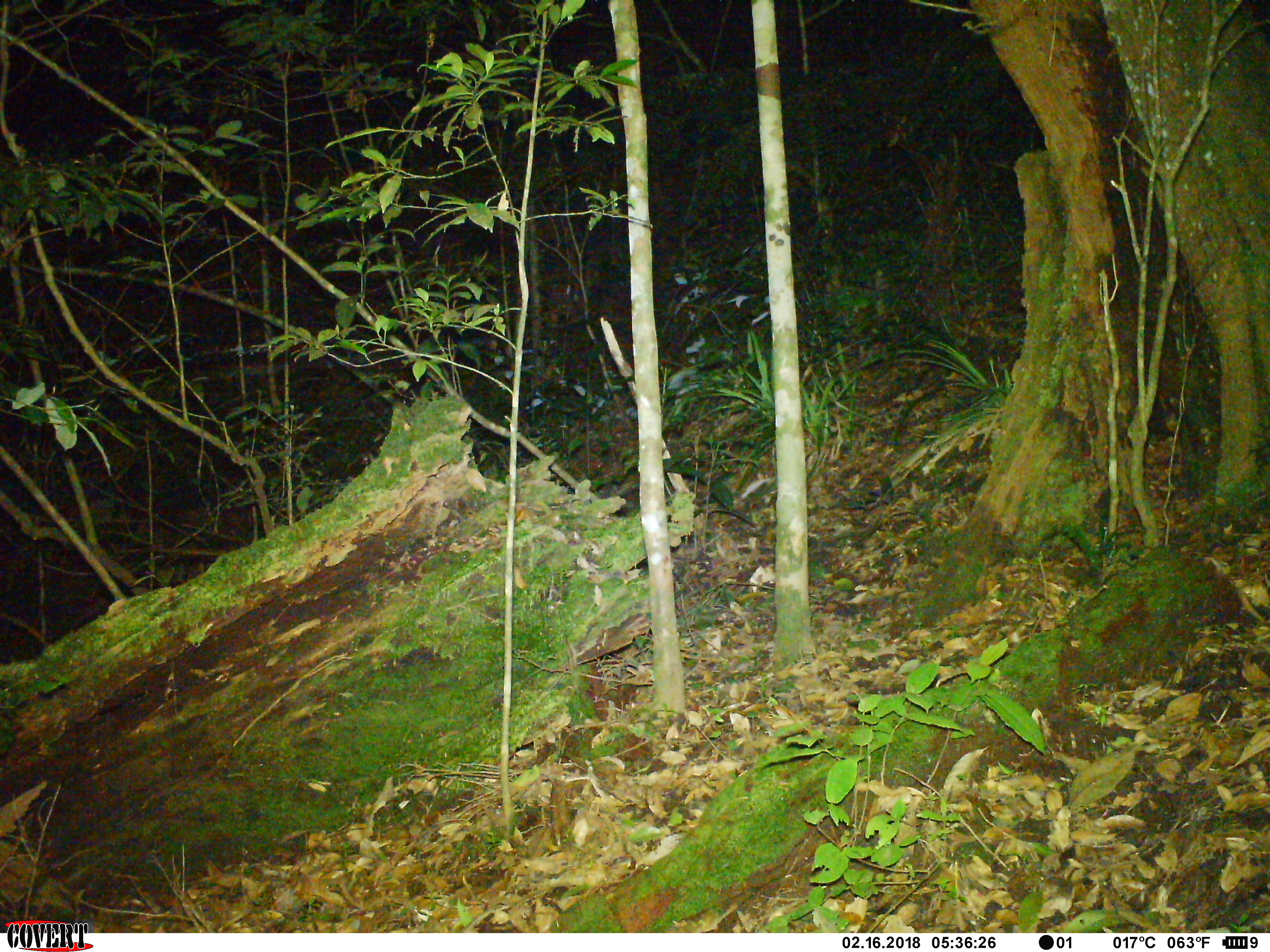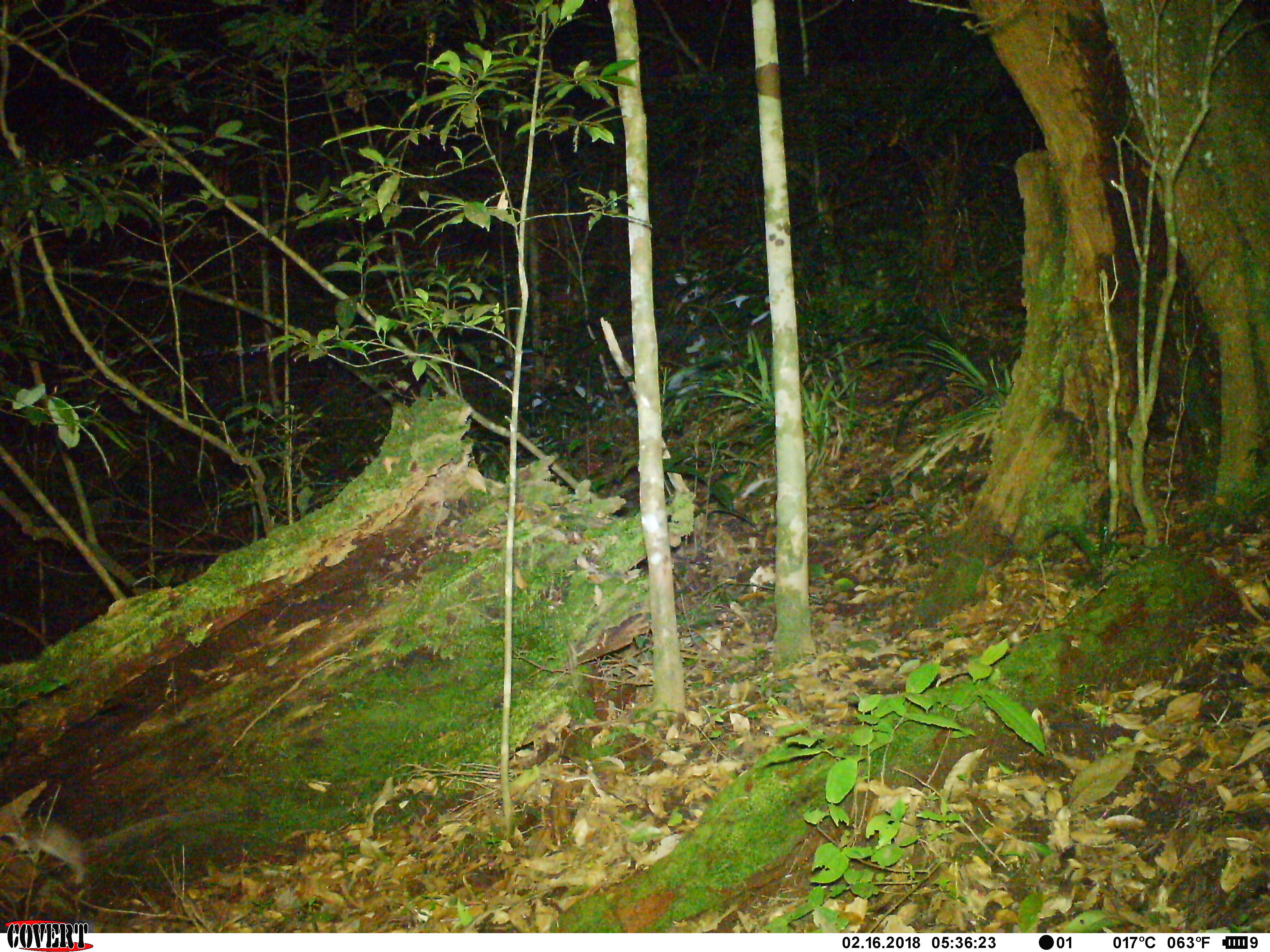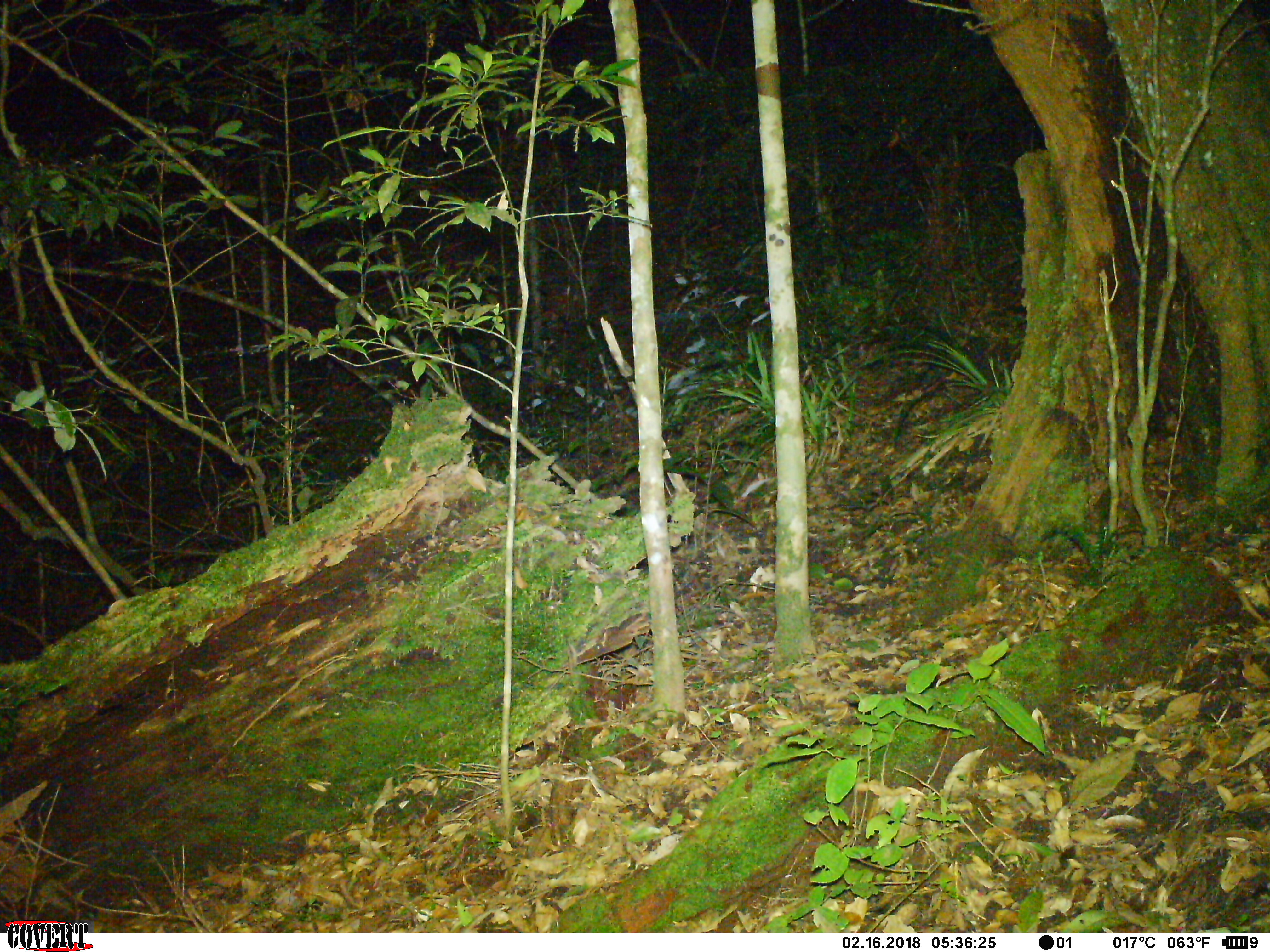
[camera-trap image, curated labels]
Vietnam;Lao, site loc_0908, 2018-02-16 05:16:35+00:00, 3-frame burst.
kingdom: Animalia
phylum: Chordata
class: Mammalia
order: Rodentia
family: Muridae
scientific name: Muridae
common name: old-world mice and rats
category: unidentified murid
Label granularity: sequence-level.